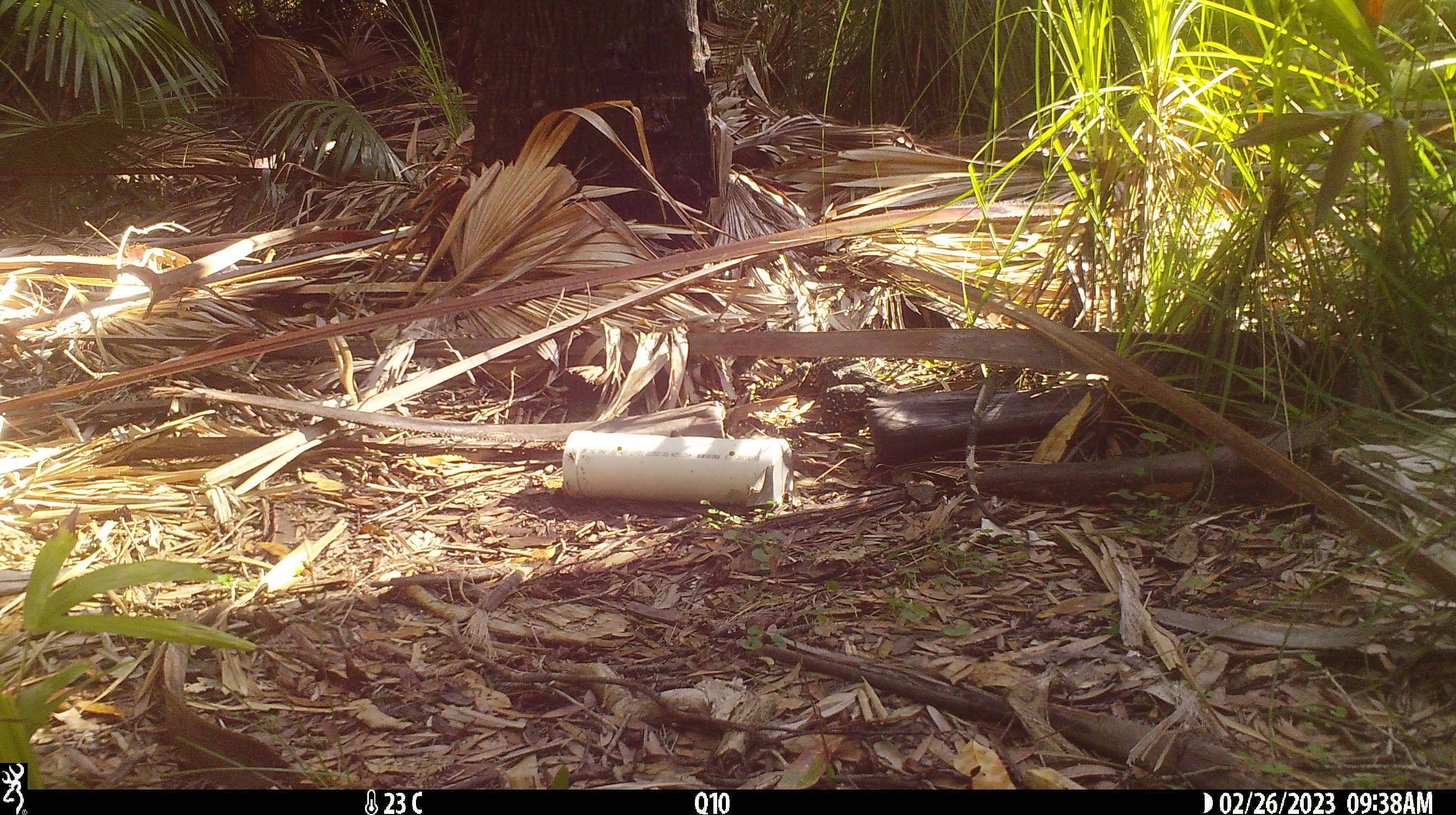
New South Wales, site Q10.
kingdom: Animalia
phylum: Chordata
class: Reptilia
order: Squamata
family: Varanidae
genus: Varanus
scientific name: Varanus varius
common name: lace monitor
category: goanna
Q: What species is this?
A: Goanna (lace monitor) (Varanus varius).